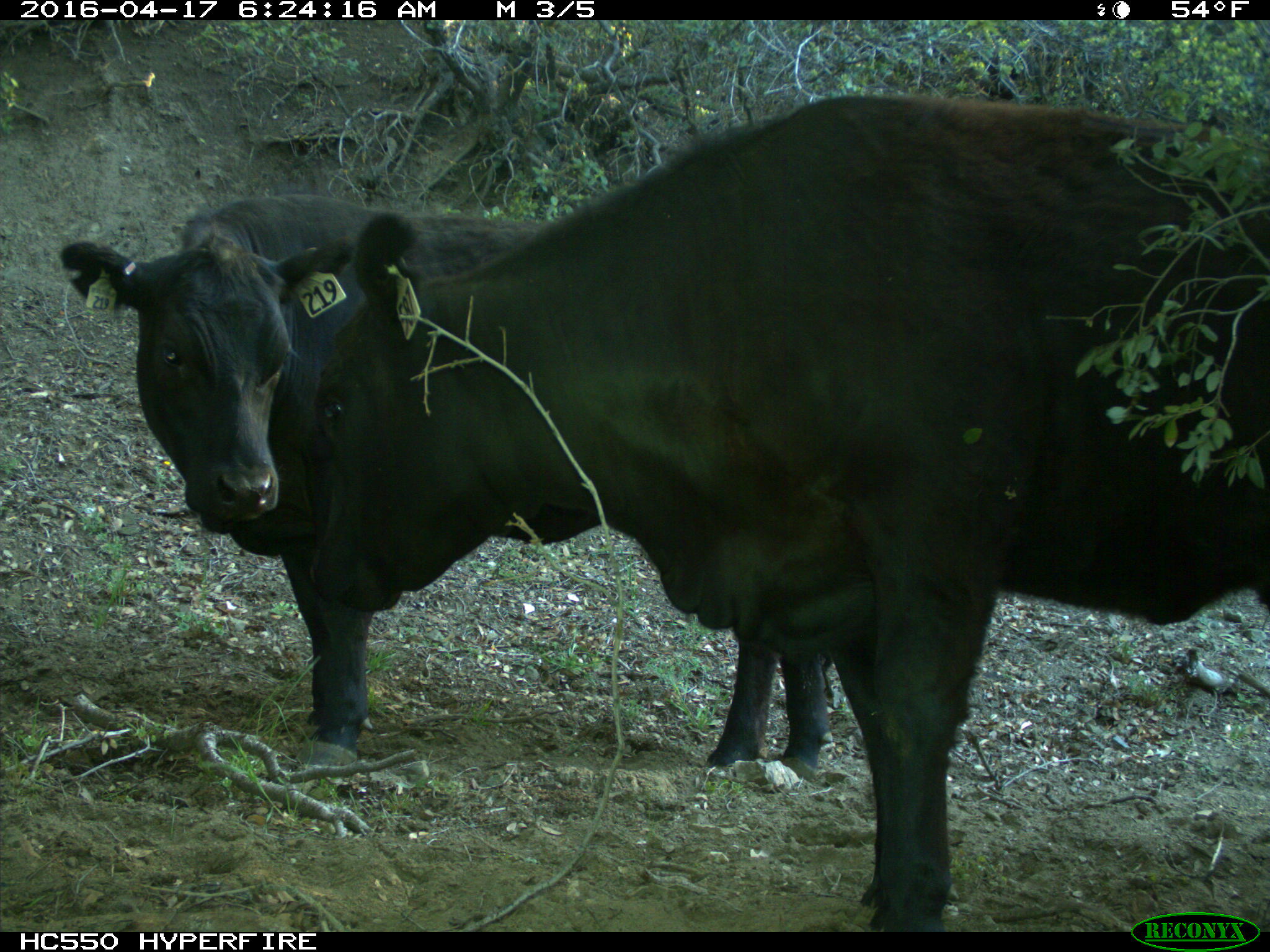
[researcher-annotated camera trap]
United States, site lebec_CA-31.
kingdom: Animalia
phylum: Chordata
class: Mammalia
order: Artiodactyla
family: Bovidae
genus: Bos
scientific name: Bos taurus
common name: domestic cow